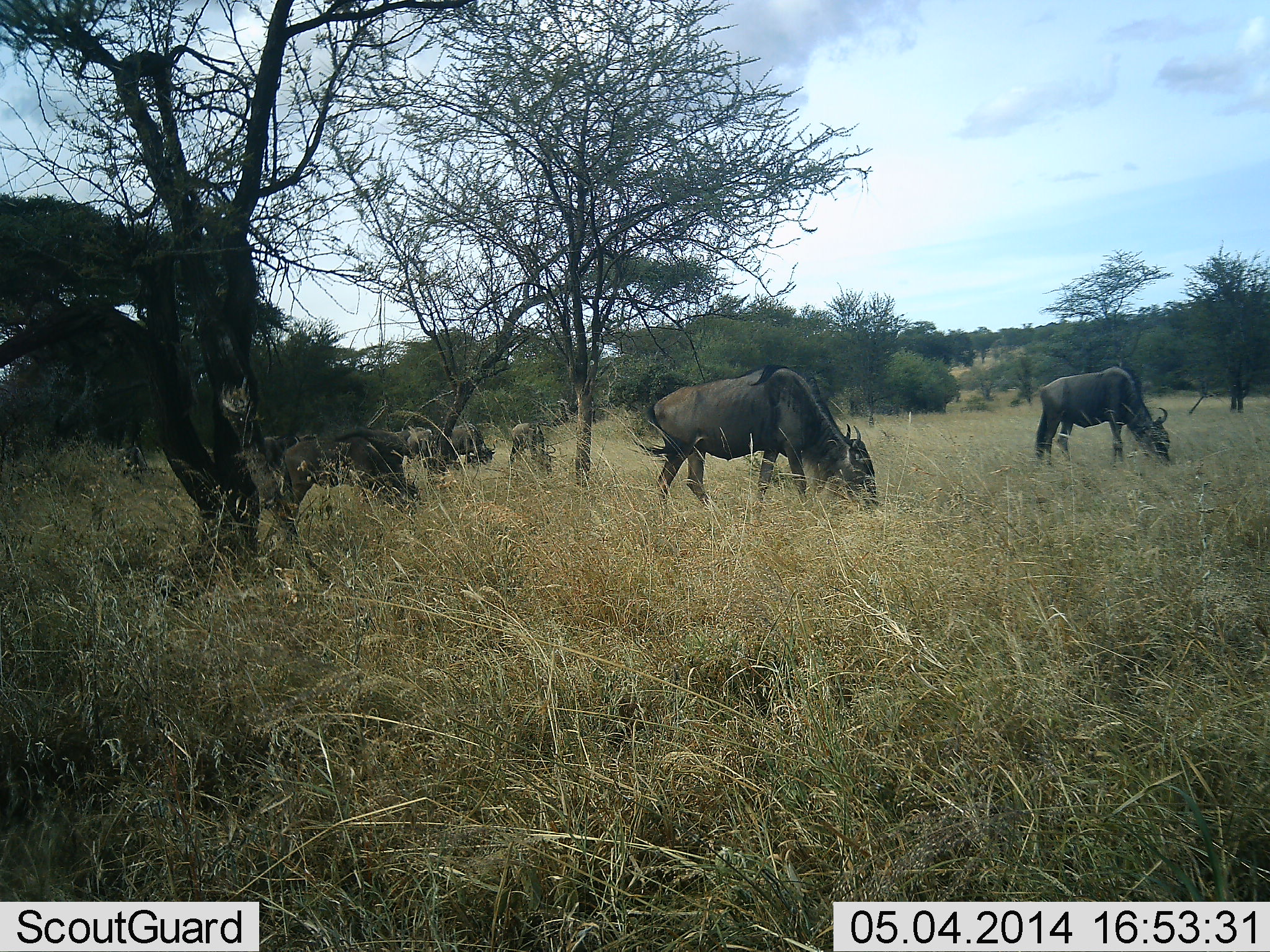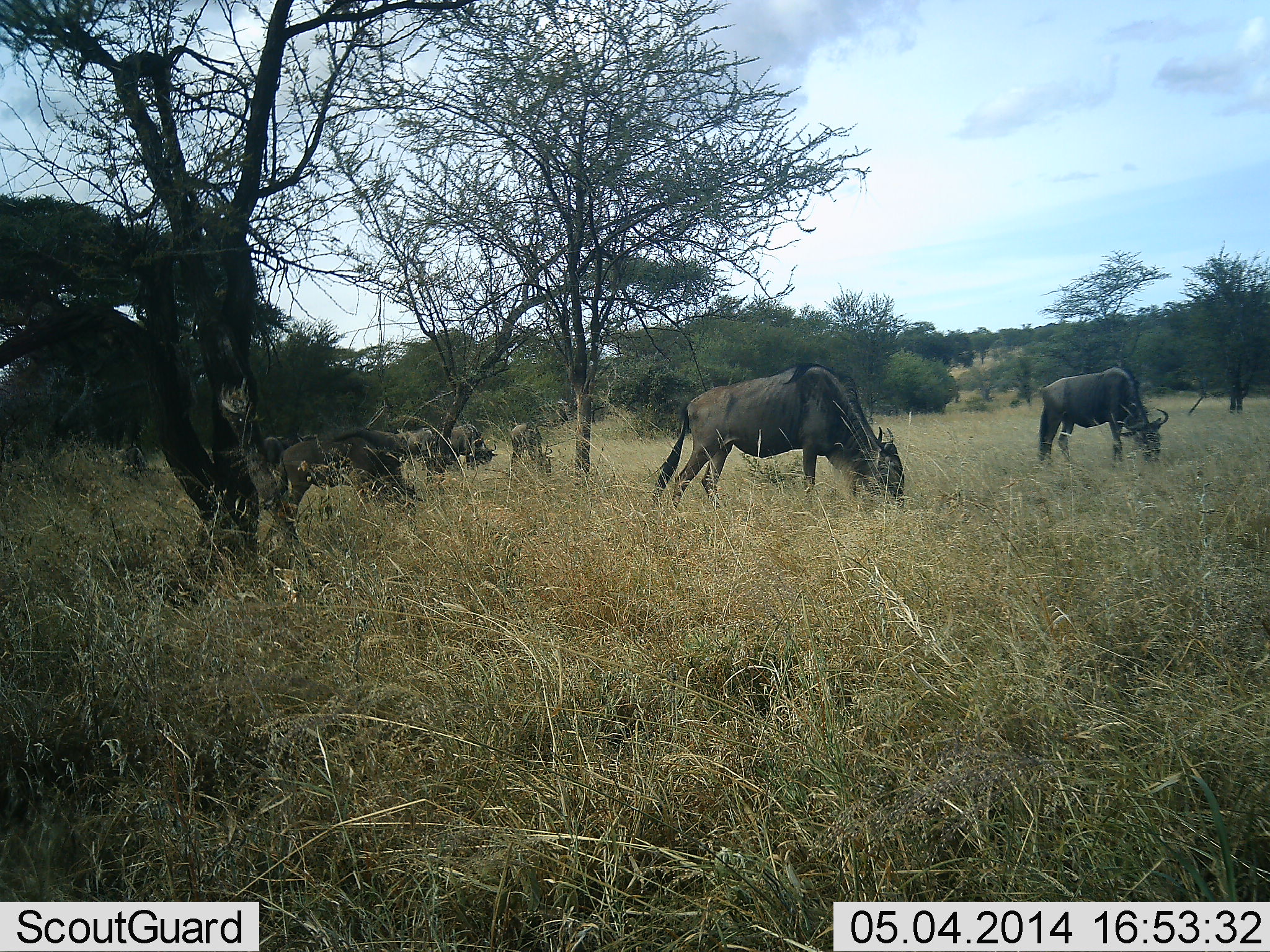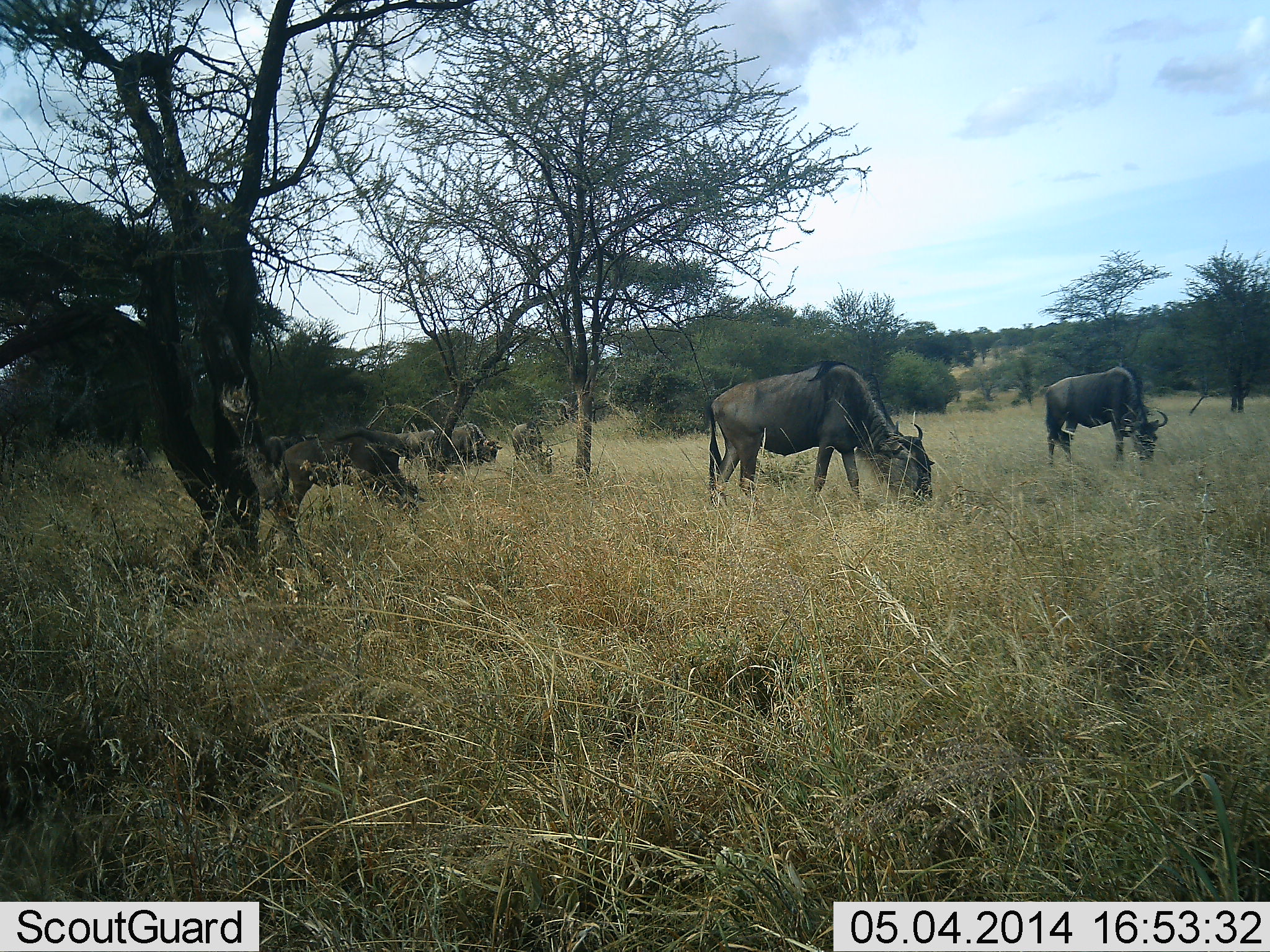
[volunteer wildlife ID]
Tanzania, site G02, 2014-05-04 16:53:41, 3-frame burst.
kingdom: Animalia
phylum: Chordata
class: Mammalia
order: Artiodactyla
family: Bovidae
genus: Connochaetes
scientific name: Connochaetes taurinus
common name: blue wildebeest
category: wildebeest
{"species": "wildebeest (blue wildebeest) (Connochaetes taurinus)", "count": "6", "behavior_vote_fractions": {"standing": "20%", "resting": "0%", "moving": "20%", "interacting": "0%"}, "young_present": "10%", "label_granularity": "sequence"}